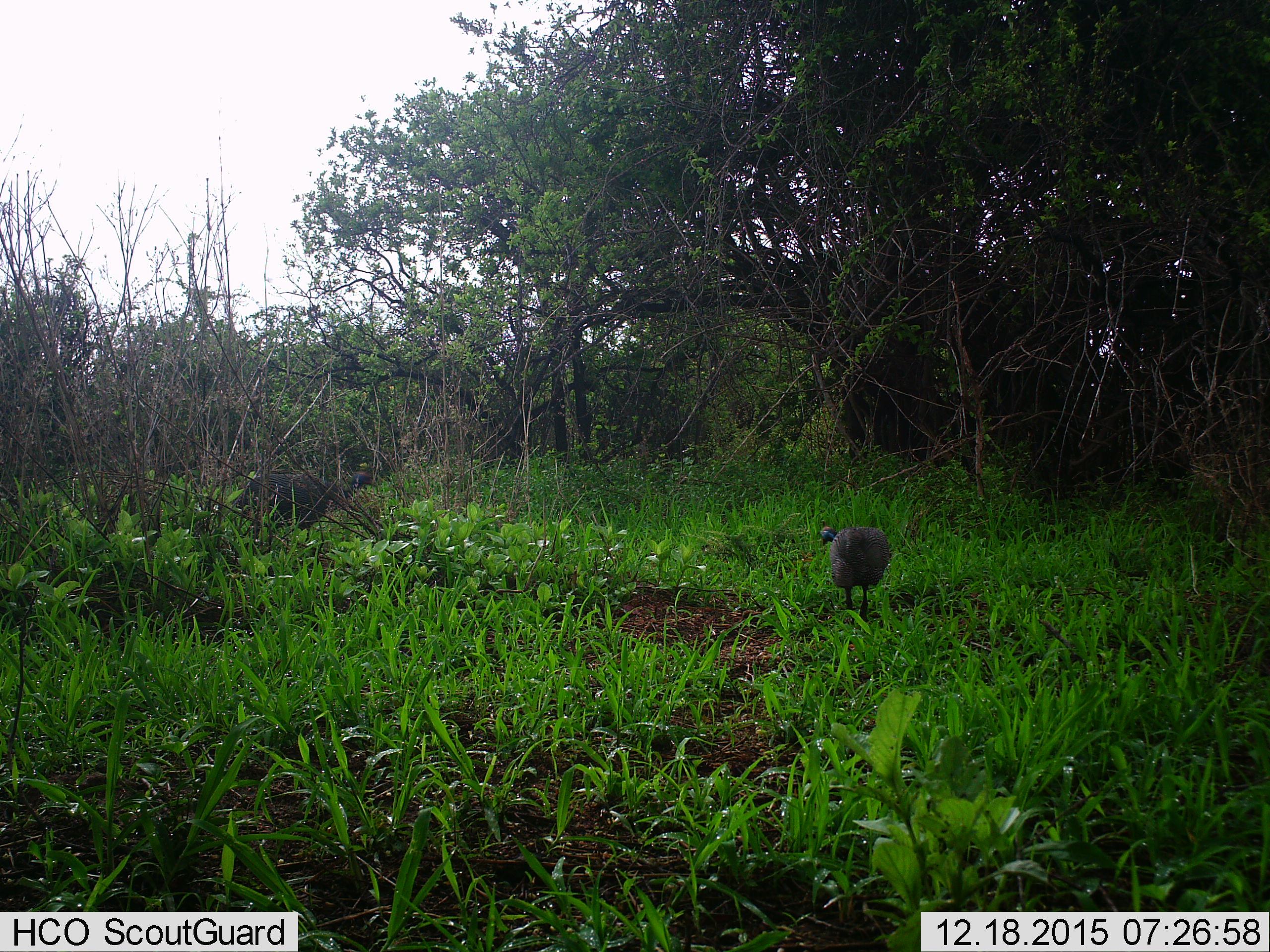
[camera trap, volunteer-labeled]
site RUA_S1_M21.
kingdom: Animalia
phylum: Chordata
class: Aves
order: Galliformes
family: Numididae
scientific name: Numididae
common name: guineafowl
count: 2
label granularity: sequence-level